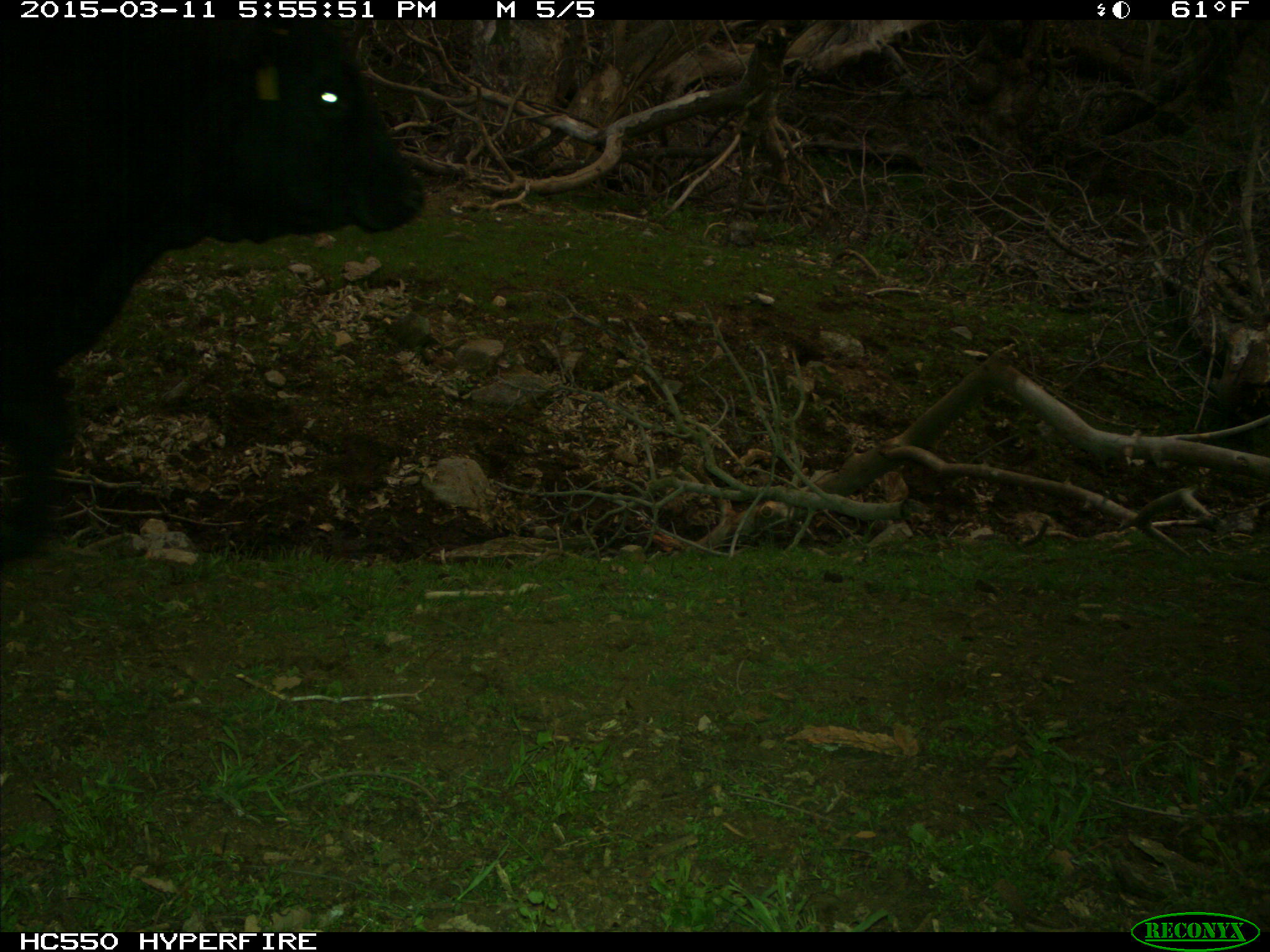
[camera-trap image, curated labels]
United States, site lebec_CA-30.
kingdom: Animalia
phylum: Chordata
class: Mammalia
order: Artiodactyla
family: Bovidae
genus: Bos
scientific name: Bos taurus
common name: domestic cow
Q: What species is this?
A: Bos taurus (domestic cow).